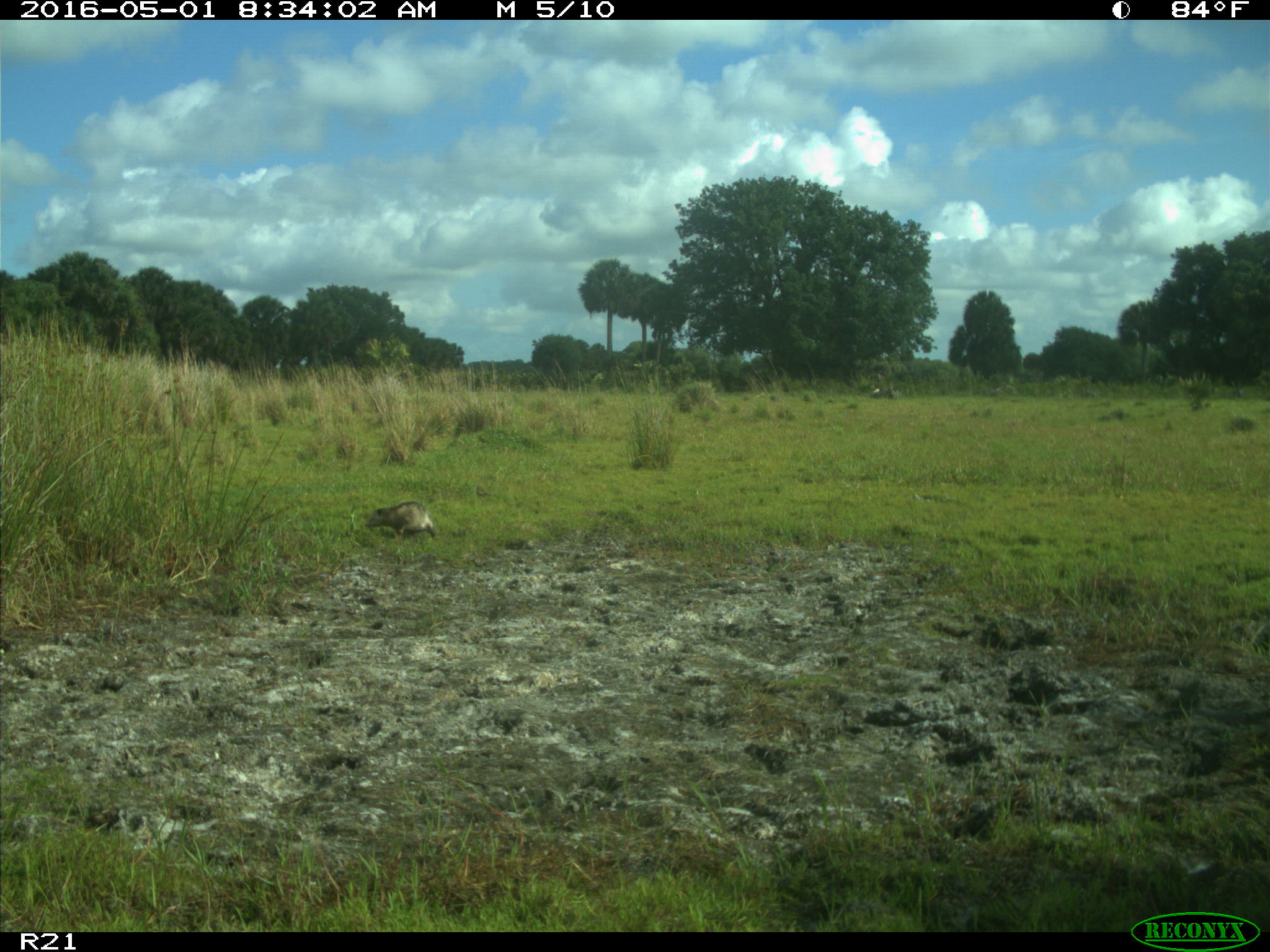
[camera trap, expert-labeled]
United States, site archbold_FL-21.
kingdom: Animalia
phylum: Chordata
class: Mammalia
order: Didelphimorphia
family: Didelphidae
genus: Didelphis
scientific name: Didelphis virginiana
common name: virginia opossum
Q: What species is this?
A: Didelphis virginiana (virginia opossum).